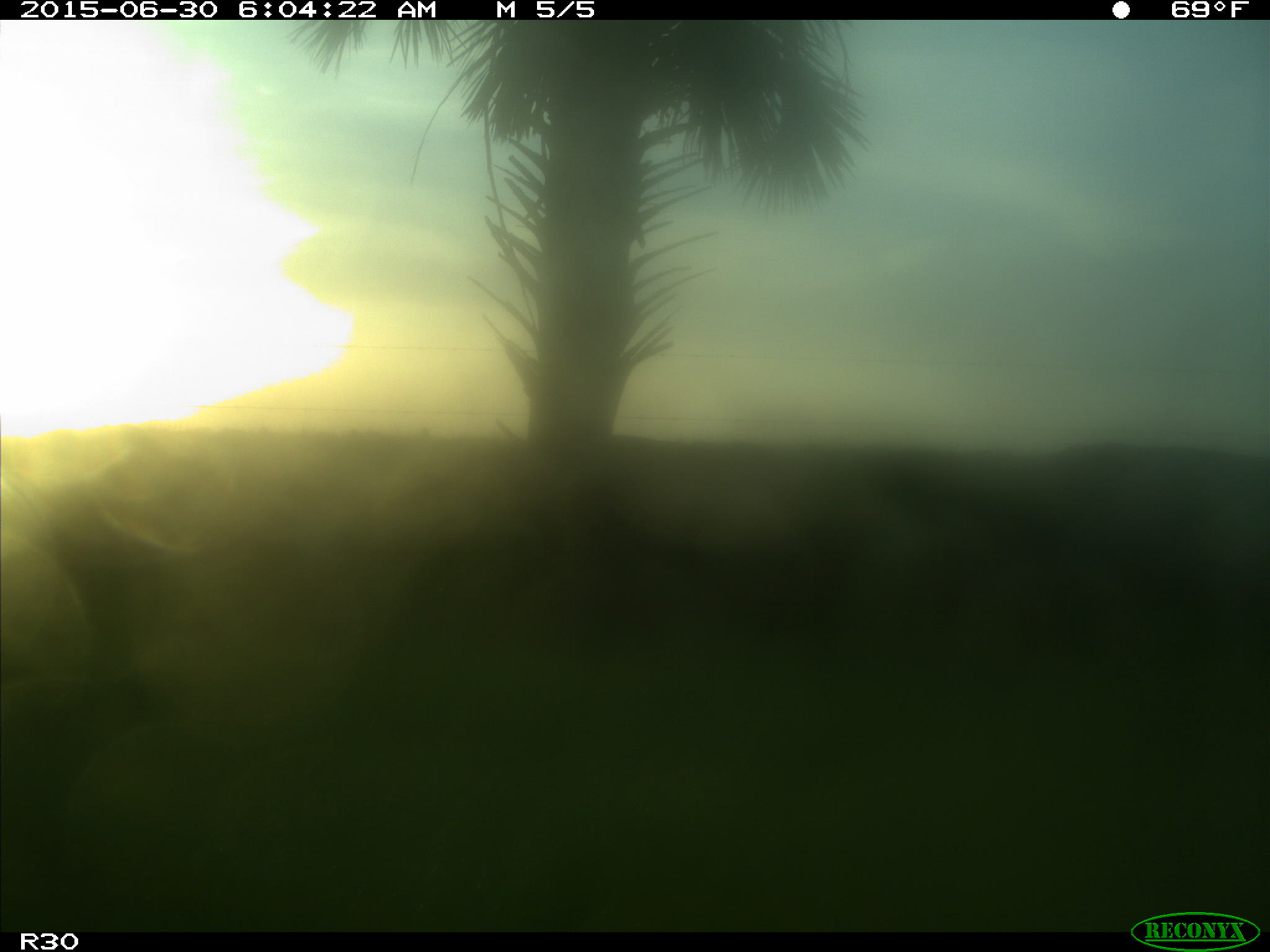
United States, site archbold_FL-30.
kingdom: Animalia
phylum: Chordata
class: Mammalia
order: Artiodactyla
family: Bovidae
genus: Bos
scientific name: Bos taurus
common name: domestic cow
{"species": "Bos taurus (domestic cow)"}